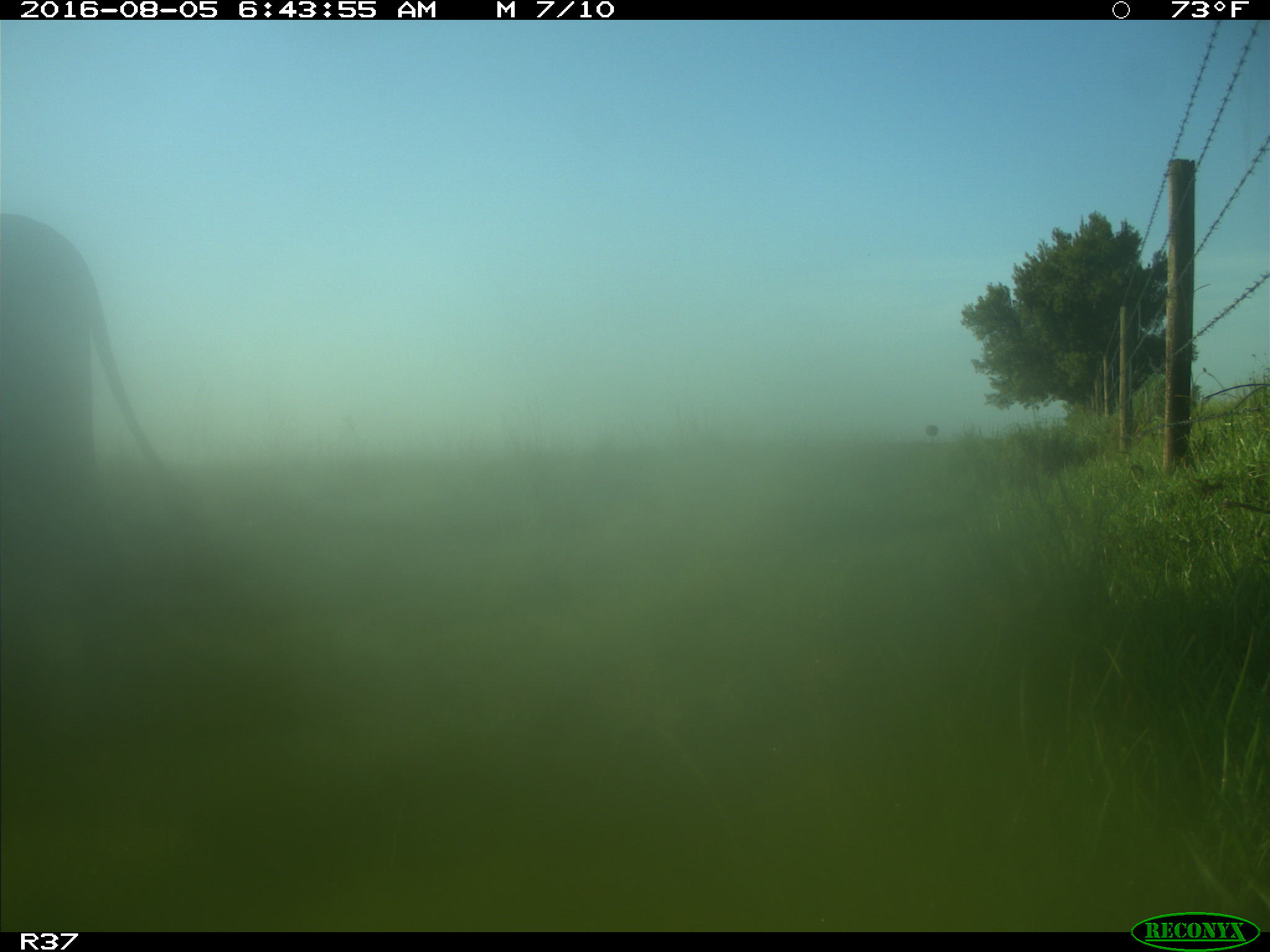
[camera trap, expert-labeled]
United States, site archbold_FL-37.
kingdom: Animalia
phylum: Chordata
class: Mammalia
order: Artiodactyla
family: Bovidae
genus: Bos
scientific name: Bos taurus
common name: domestic cow